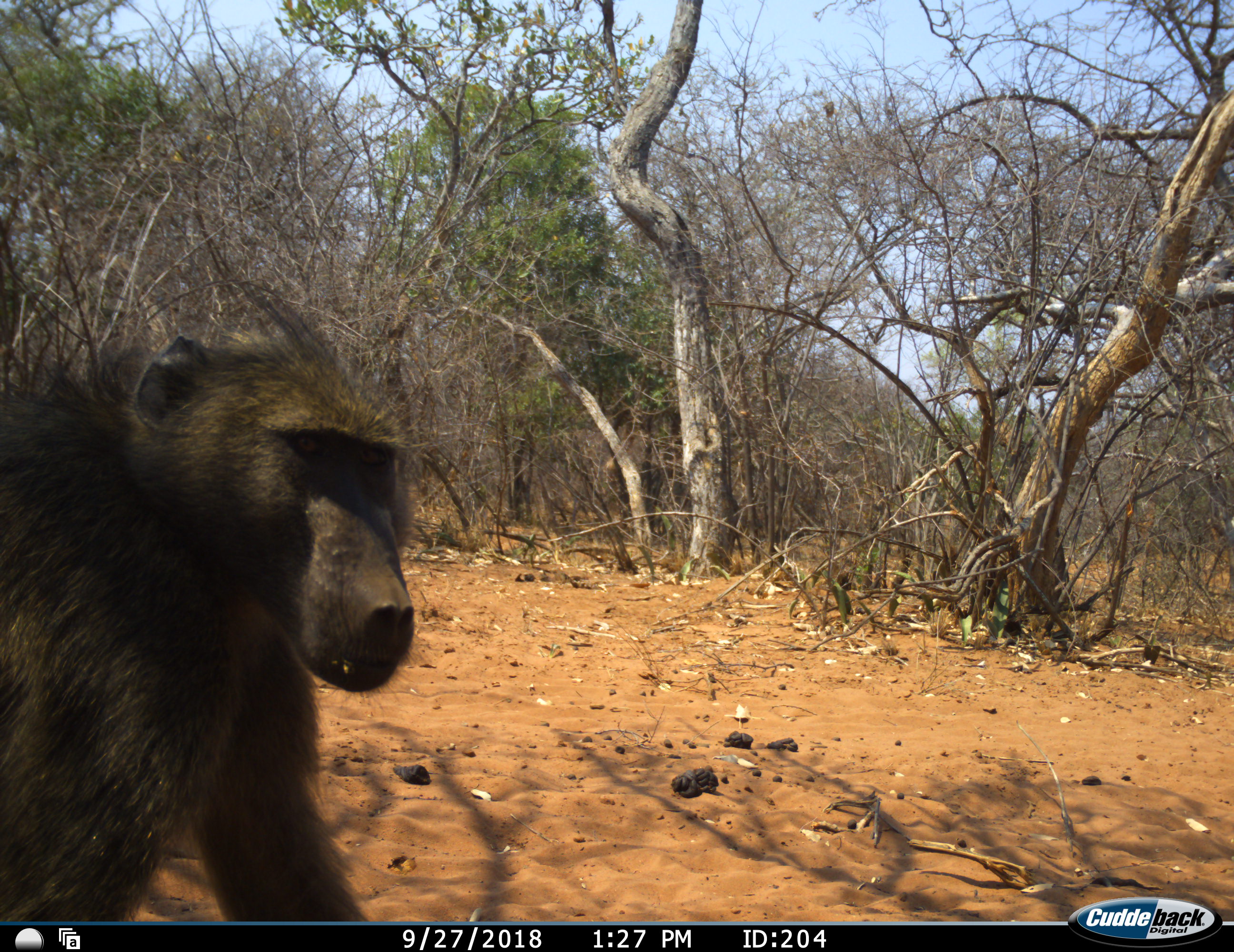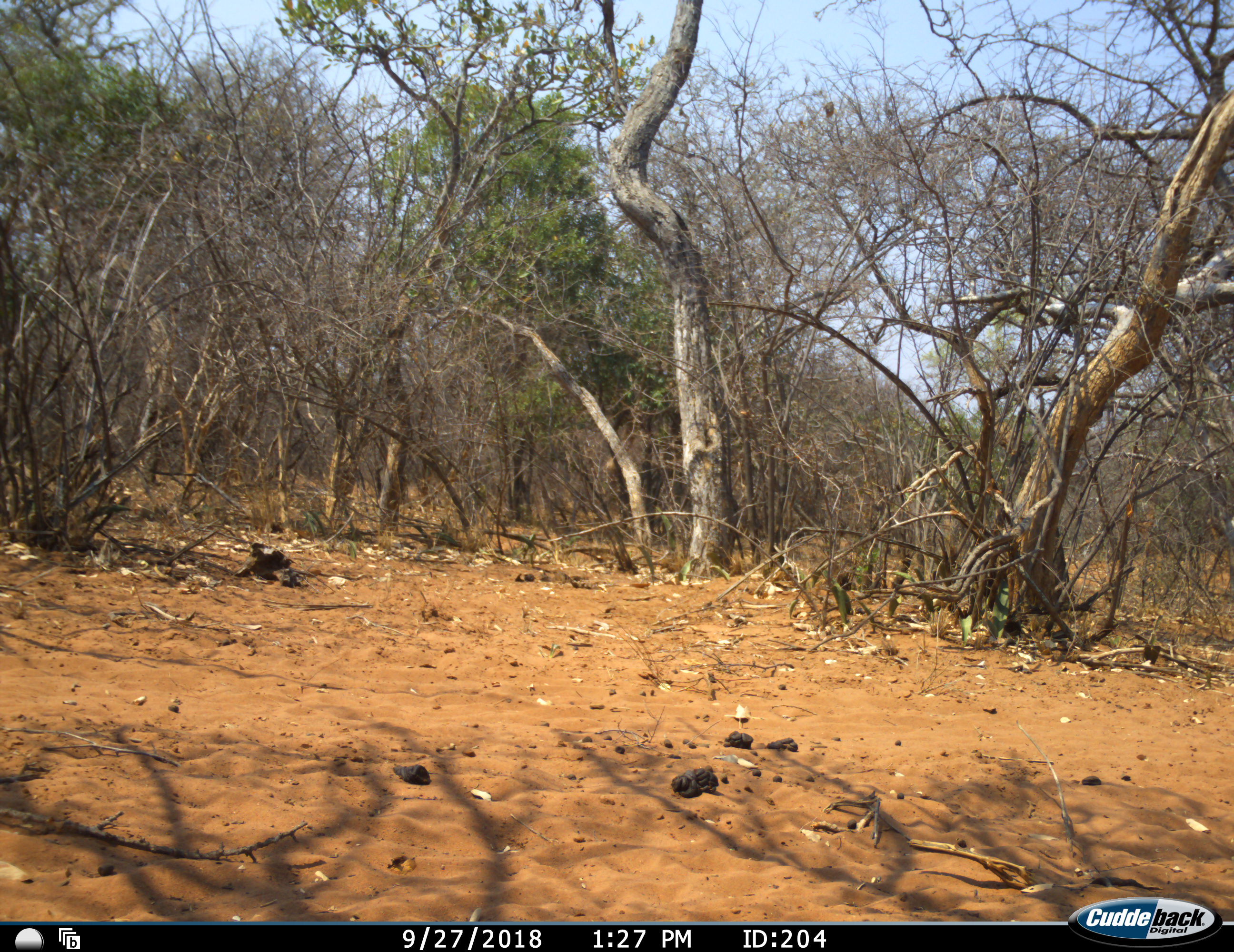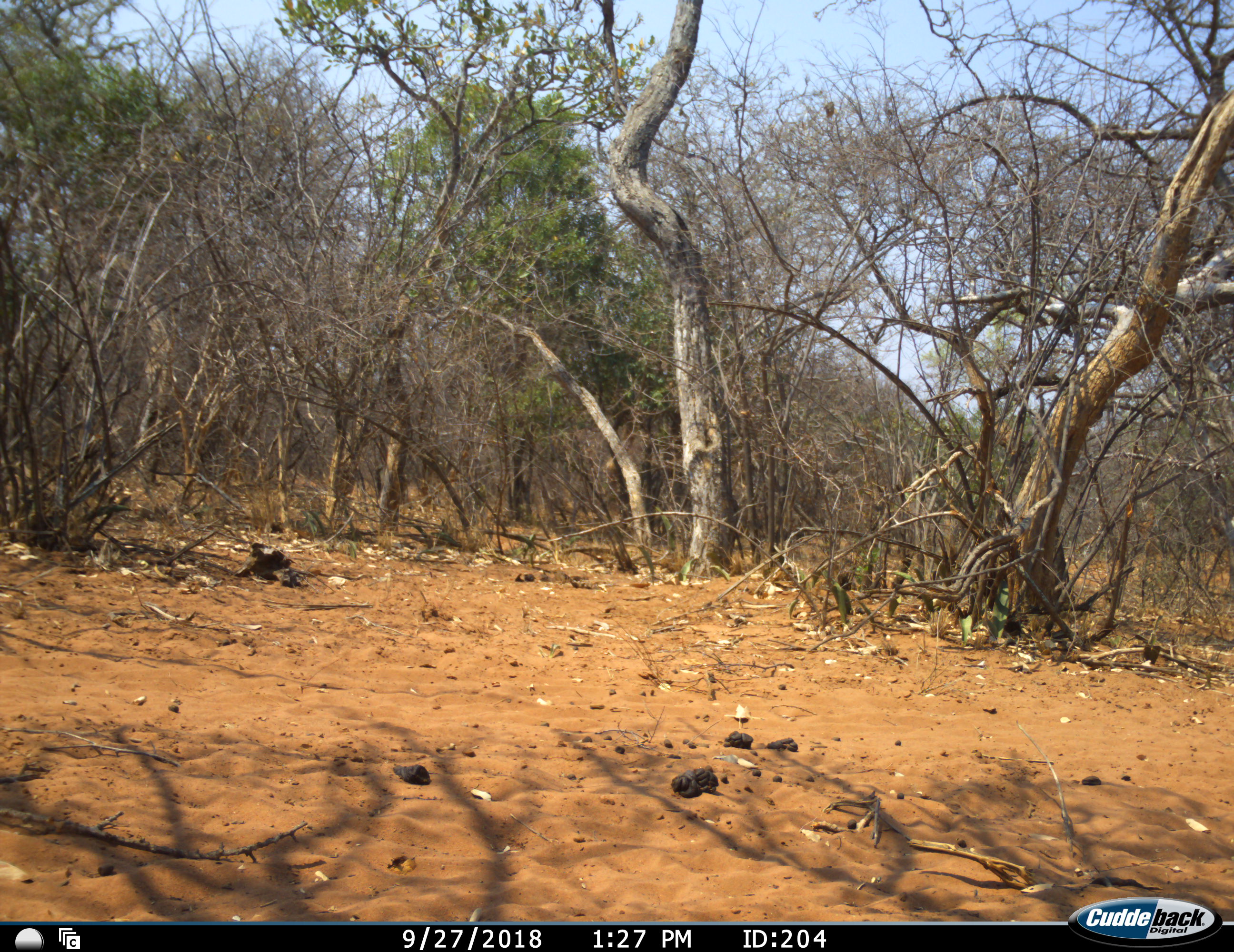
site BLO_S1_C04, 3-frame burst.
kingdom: Animalia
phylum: Chordata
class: Mammalia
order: Primates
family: Cercopithecidae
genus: Papio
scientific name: Papio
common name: baboon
Baboon (Papio), count 1. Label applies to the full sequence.